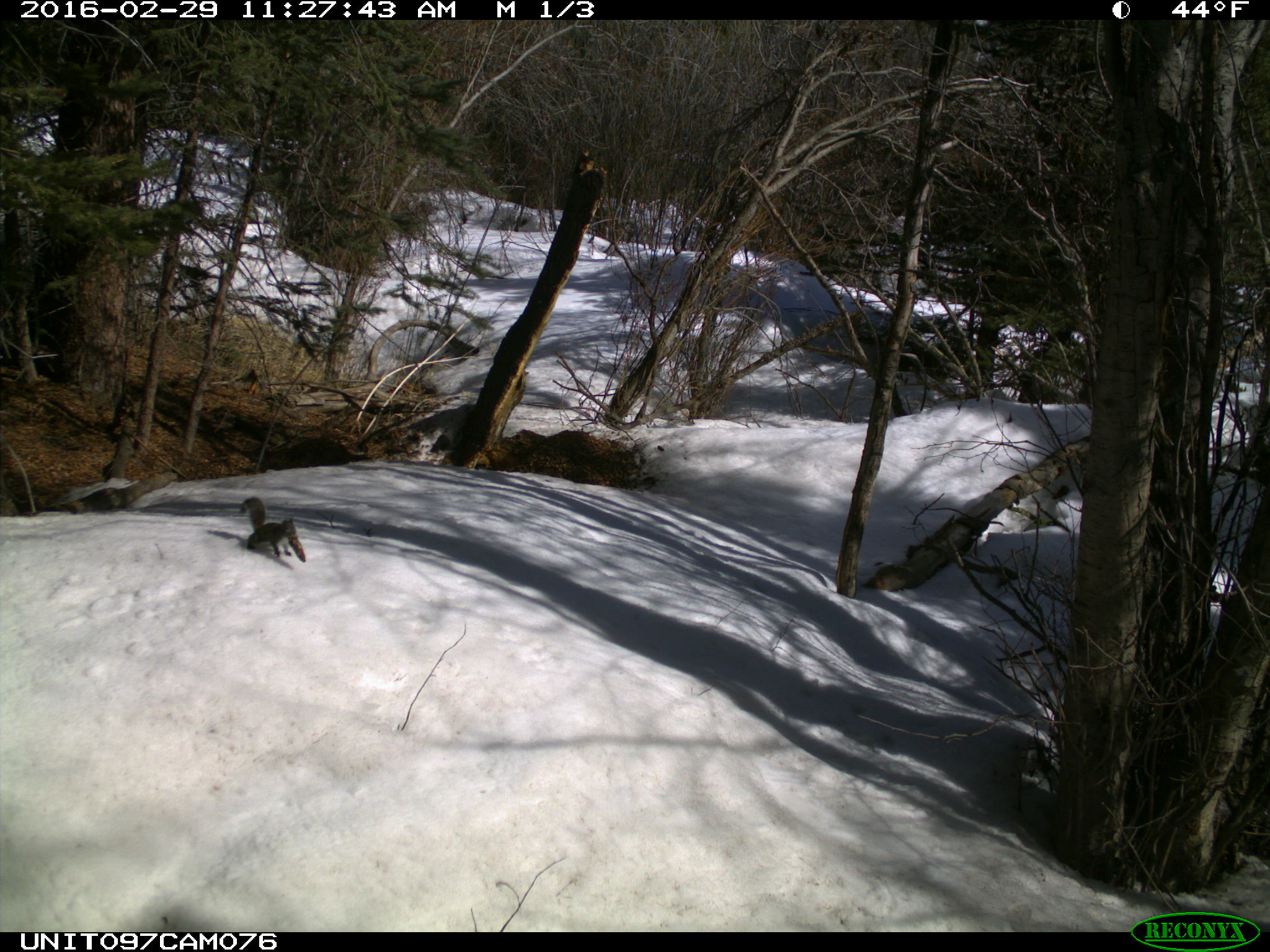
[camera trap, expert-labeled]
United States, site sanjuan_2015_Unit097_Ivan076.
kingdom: Animalia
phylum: Chordata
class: Mammalia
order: Rodentia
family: Sciuridae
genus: Tamiasciurus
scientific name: Tamiasciurus hudsonicus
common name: american red squirrel